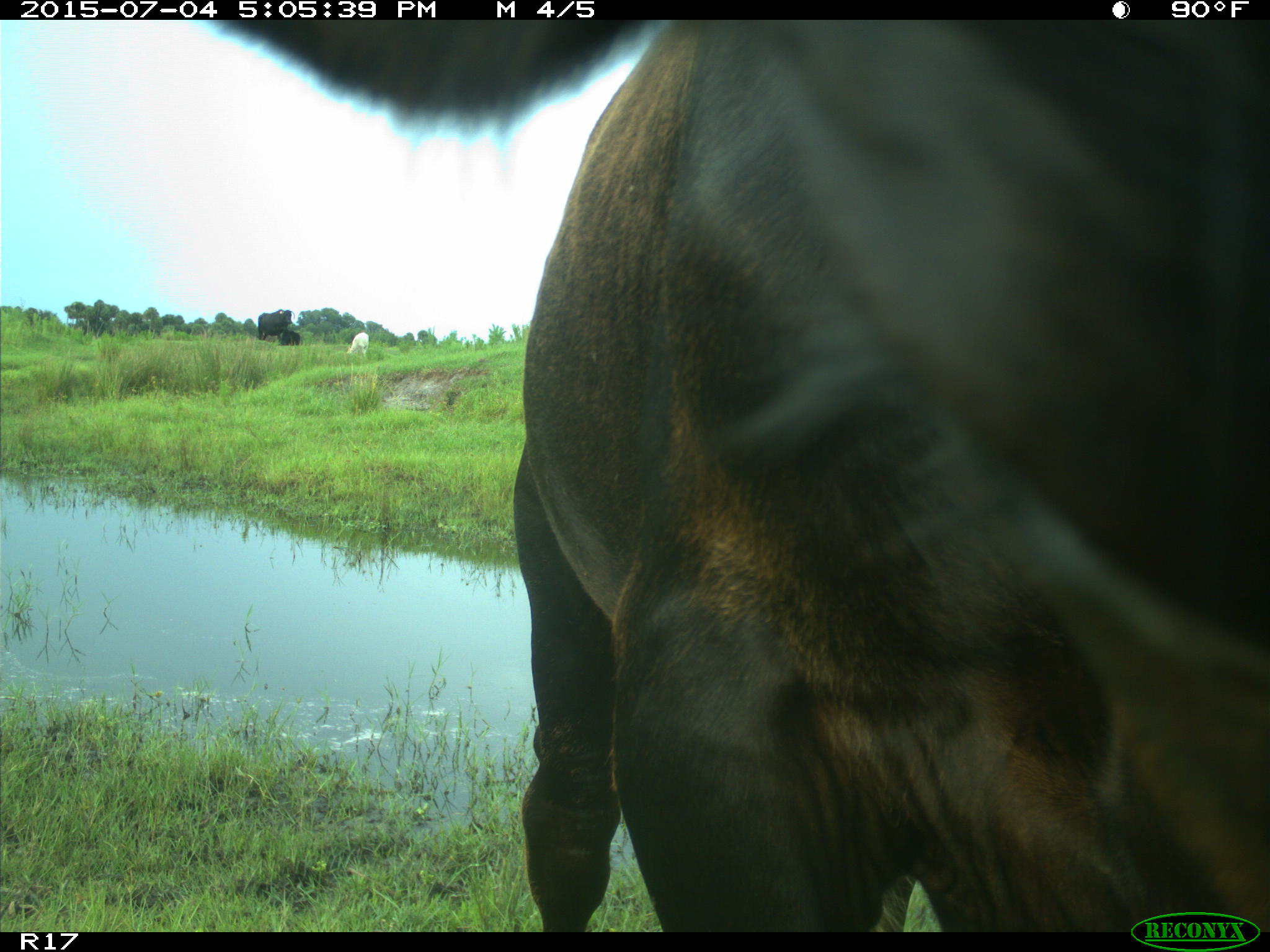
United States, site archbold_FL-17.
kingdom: Animalia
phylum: Chordata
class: Mammalia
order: Artiodactyla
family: Bovidae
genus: Bos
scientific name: Bos taurus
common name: domestic cow